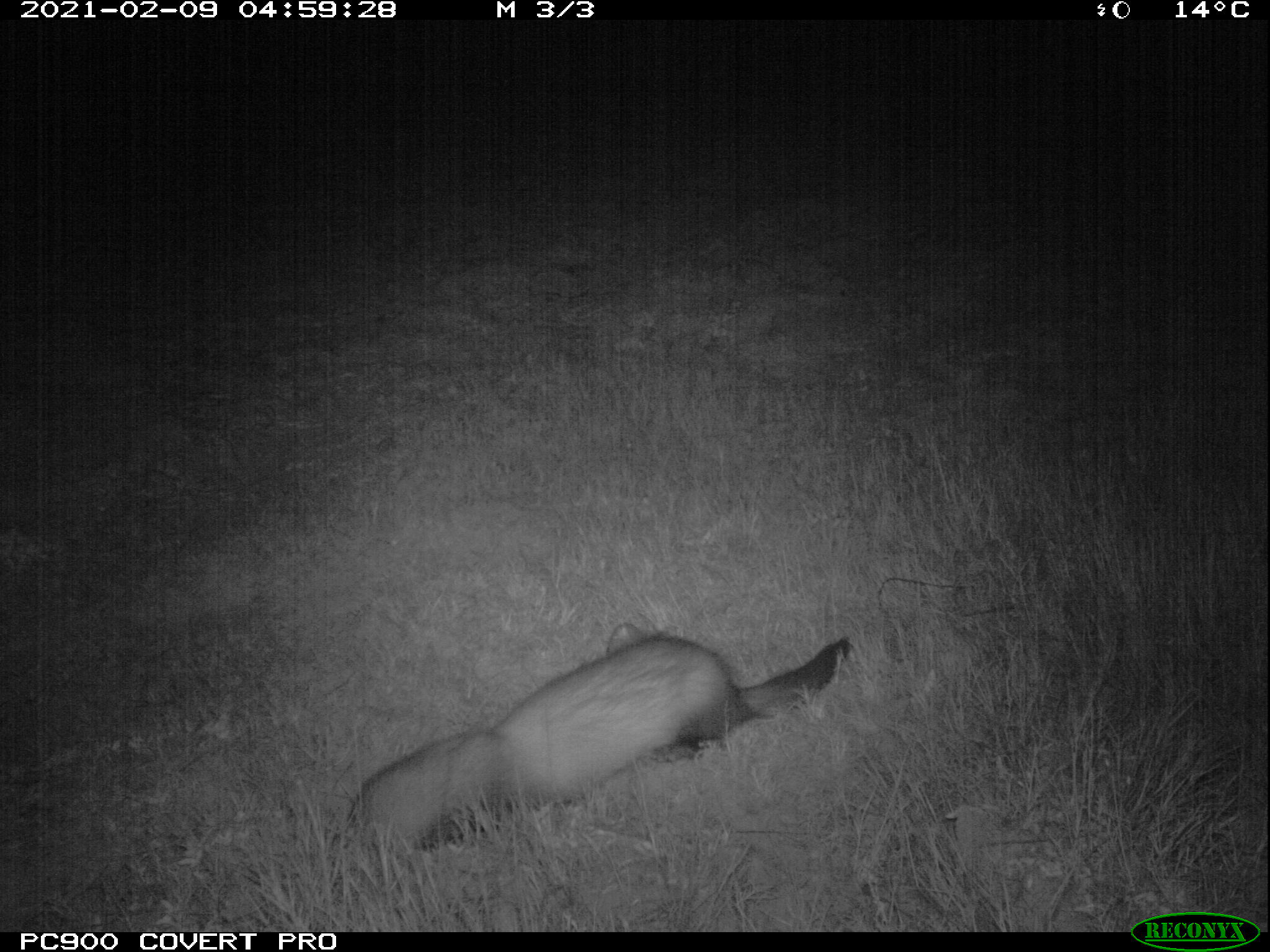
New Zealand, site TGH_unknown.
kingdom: Animalia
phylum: Chordata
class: Mammalia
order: Carnivora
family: Mustelidae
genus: Mustela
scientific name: Mustela furo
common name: ferret